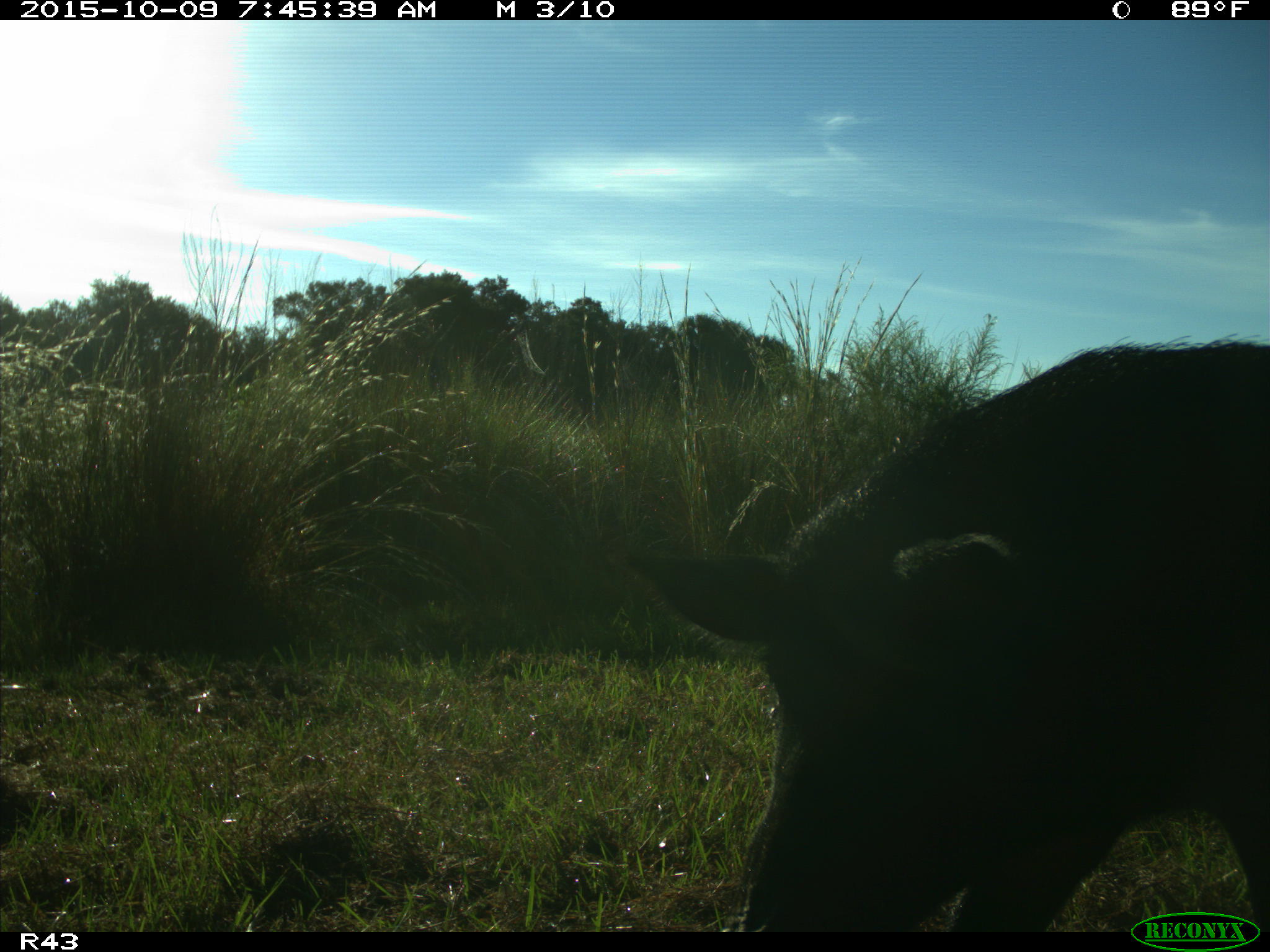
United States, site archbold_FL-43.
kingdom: Animalia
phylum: Chordata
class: Mammalia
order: Artiodactyla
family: Suidae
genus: Sus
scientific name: Sus scrofa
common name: wild boar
Sus scrofa (wild boar).